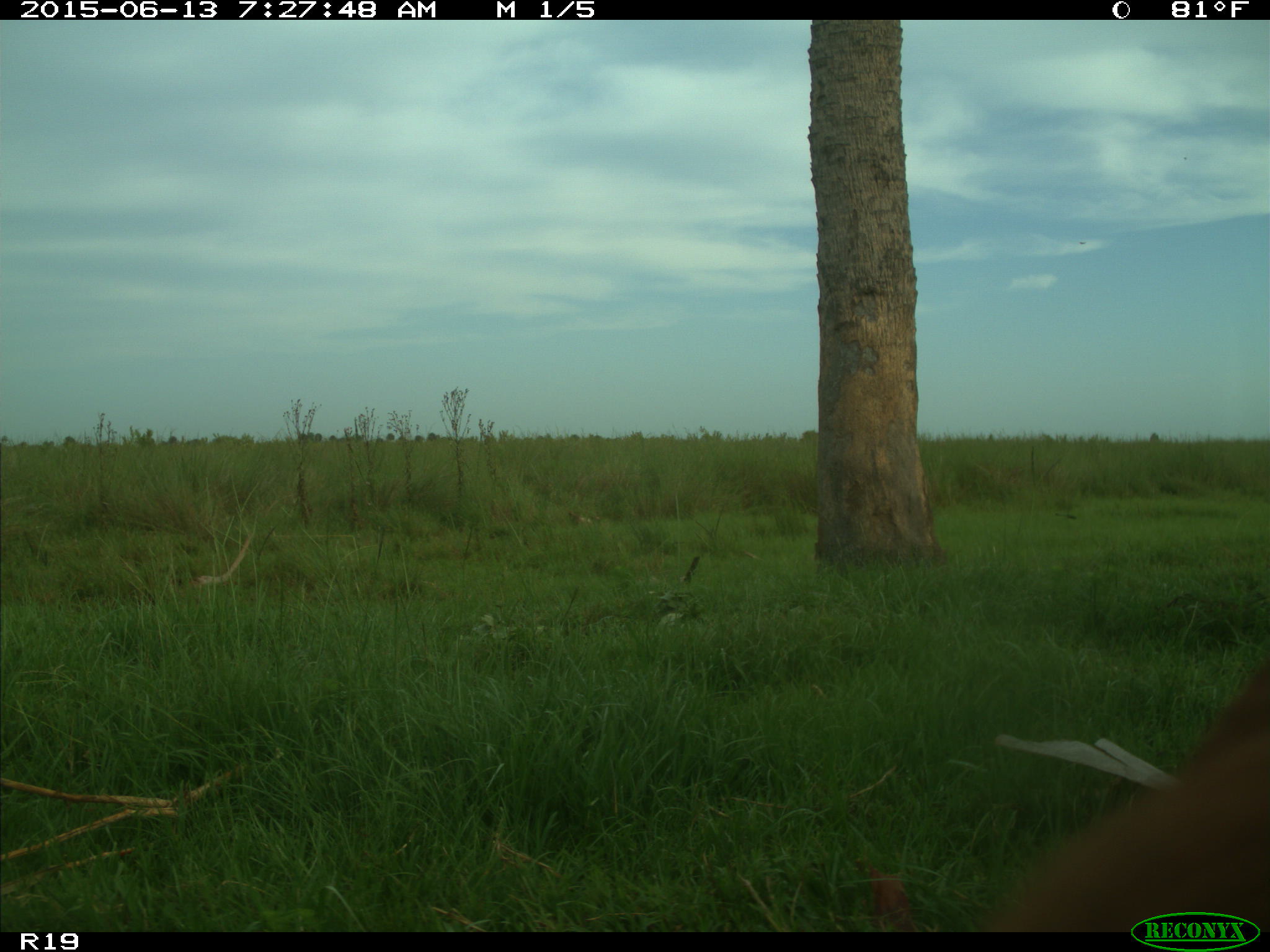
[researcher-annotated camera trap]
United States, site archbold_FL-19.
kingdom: Animalia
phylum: Chordata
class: Mammalia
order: Artiodactyla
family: Bovidae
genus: Bos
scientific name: Bos taurus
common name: domestic cow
Bos taurus (domestic cow).